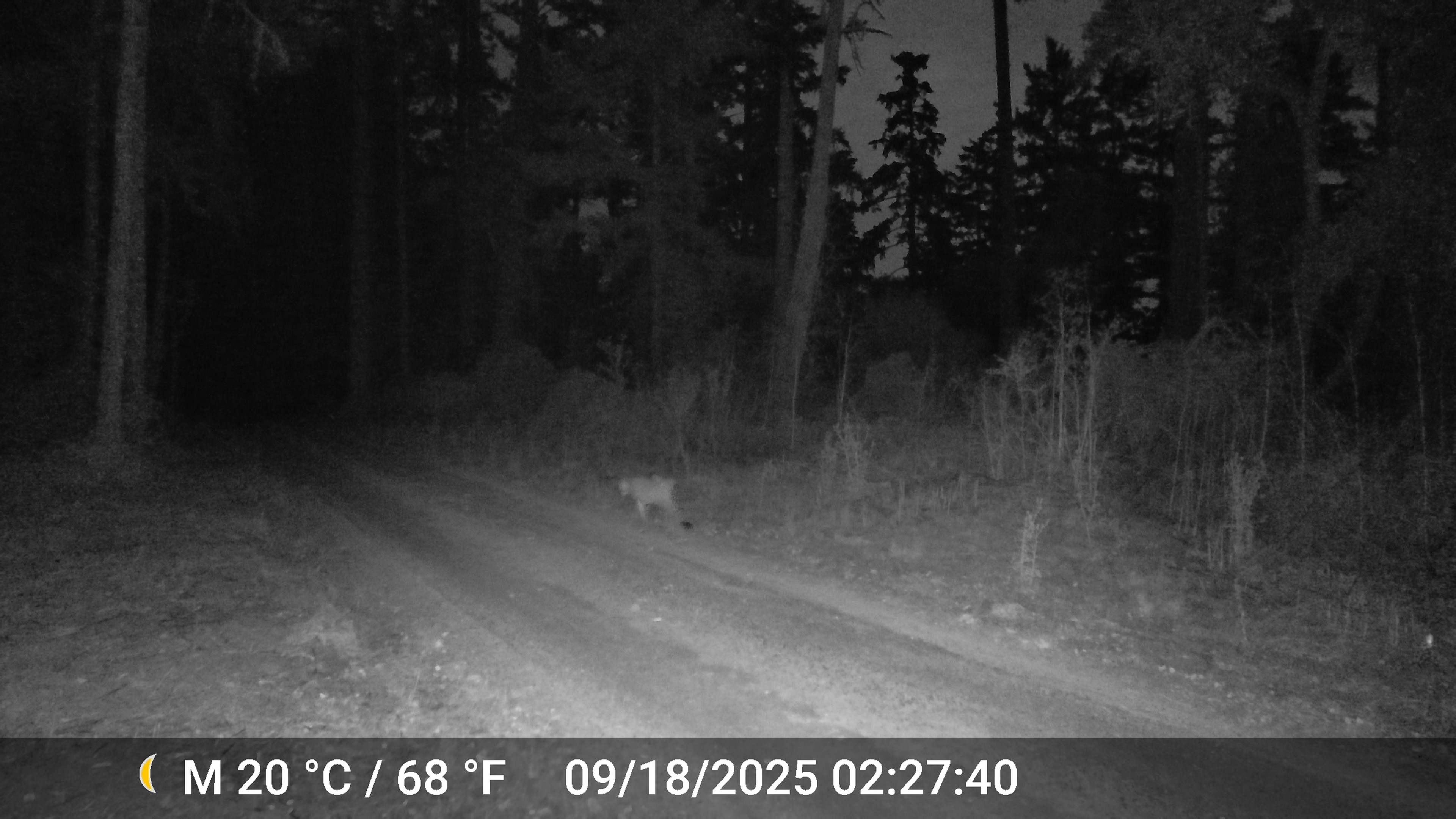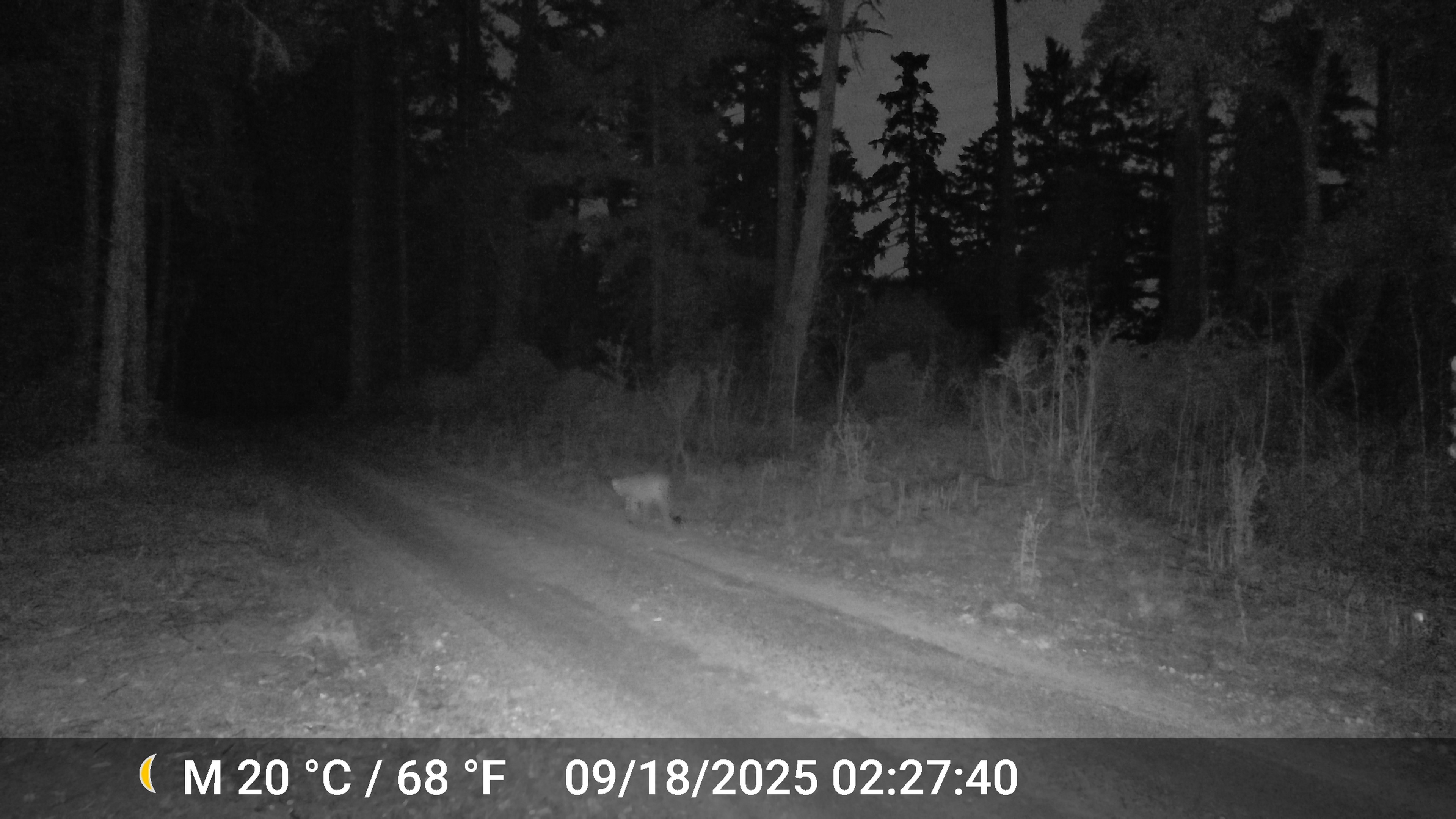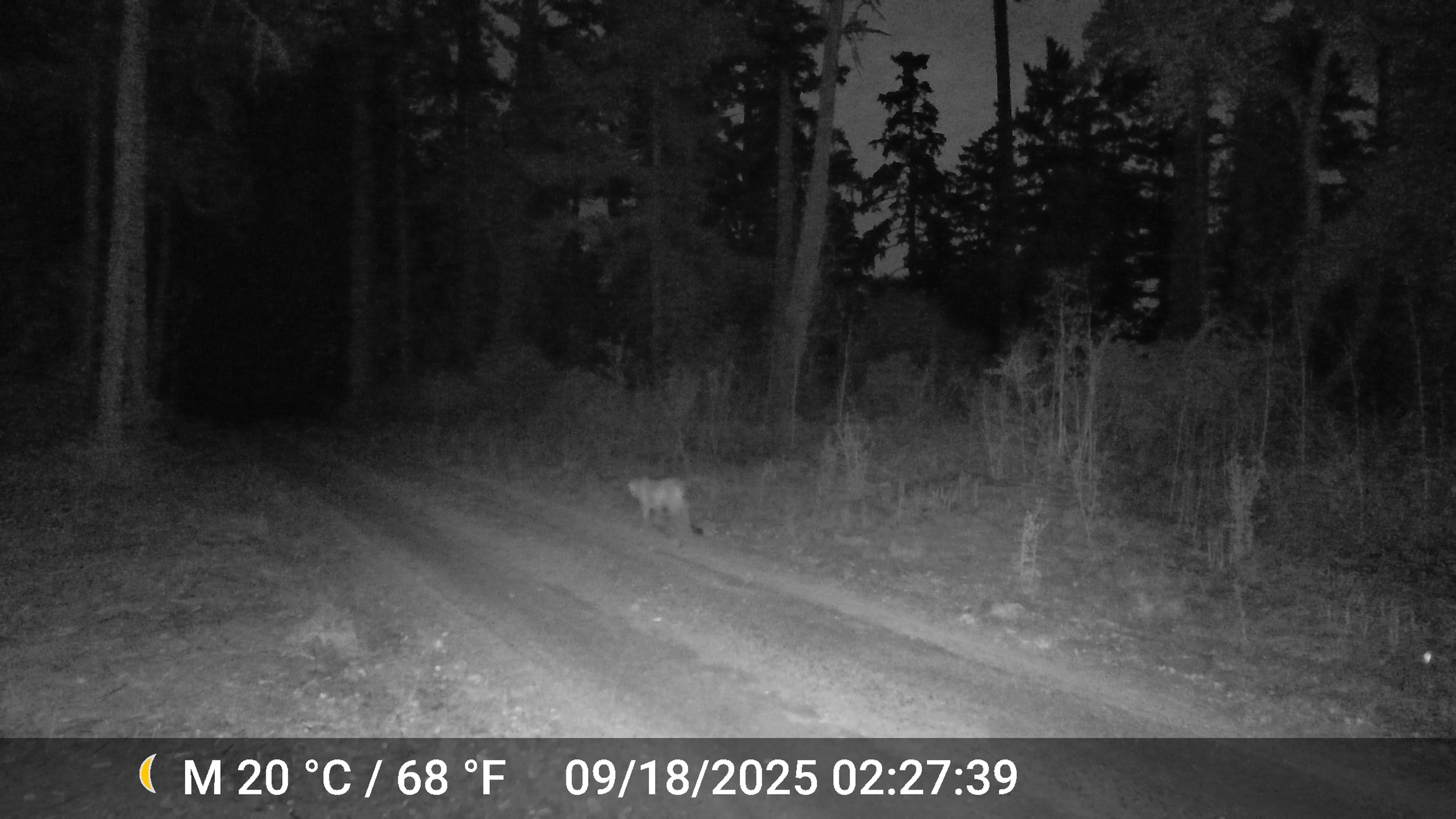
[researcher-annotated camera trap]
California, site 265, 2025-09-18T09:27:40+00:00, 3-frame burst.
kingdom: Animalia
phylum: Chordata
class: Mammalia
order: Carnivora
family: Felidae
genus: Puma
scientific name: Puma concolor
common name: puma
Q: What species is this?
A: Puma (Puma concolor).